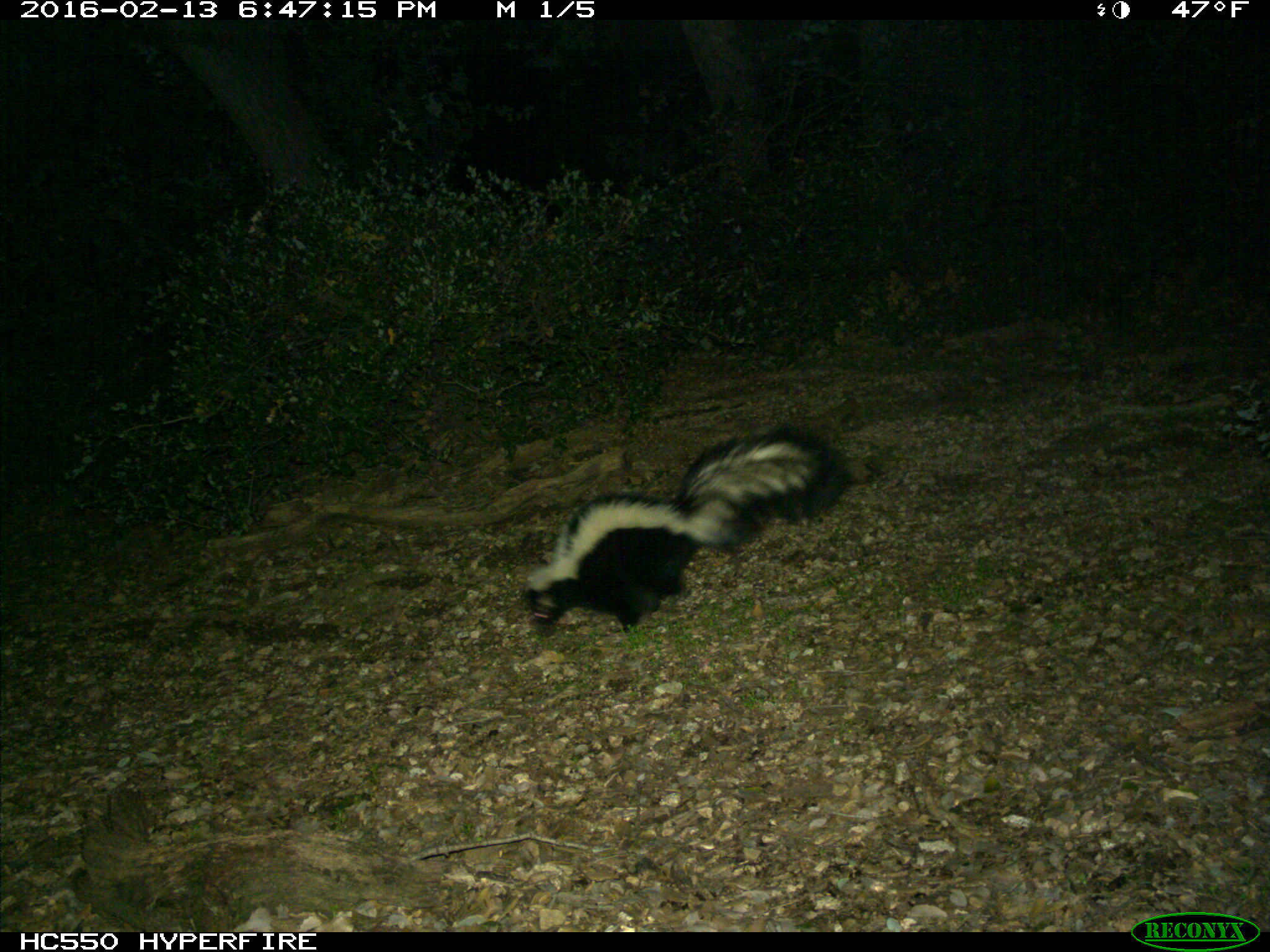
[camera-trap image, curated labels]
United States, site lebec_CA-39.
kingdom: Animalia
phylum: Chordata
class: Mammalia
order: Carnivora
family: Mephitidae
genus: Mephitis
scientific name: Mephitis mephitis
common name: striped skunk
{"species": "Mephitis mephitis (striped skunk)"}